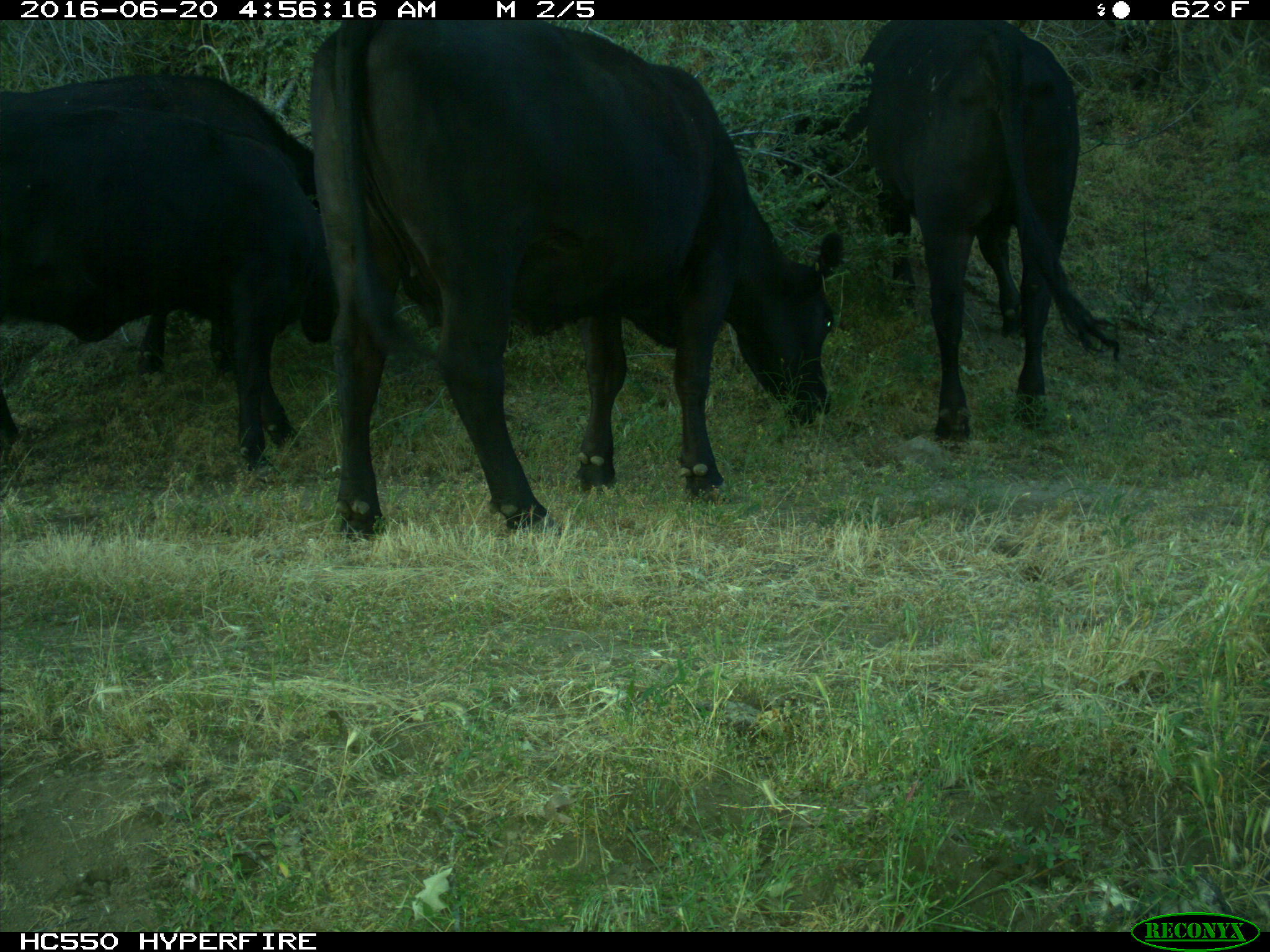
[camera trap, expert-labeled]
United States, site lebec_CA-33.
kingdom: Animalia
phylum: Chordata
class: Mammalia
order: Artiodactyla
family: Bovidae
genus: Bos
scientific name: Bos taurus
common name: domestic cow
Bos taurus (domestic cow).